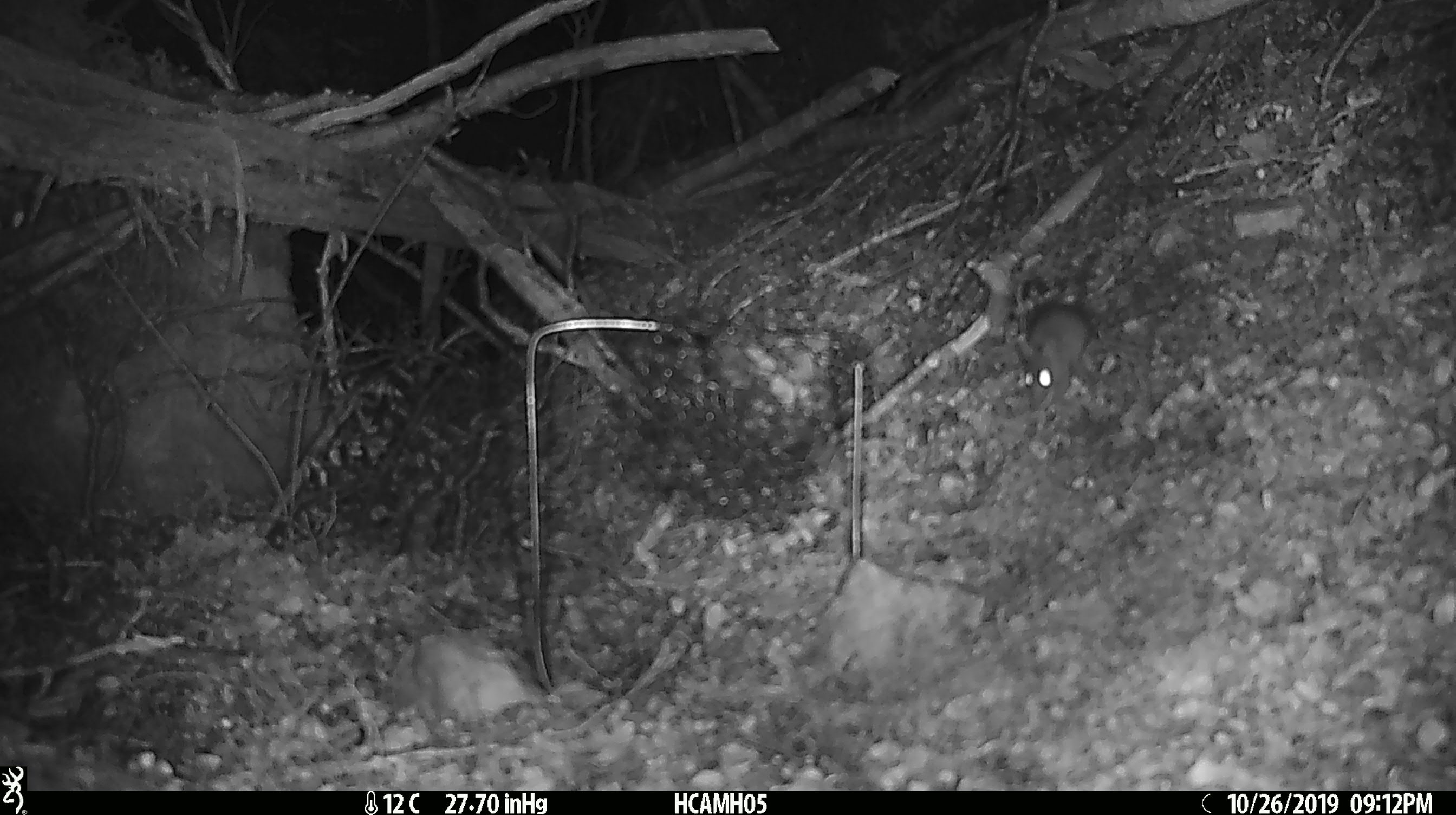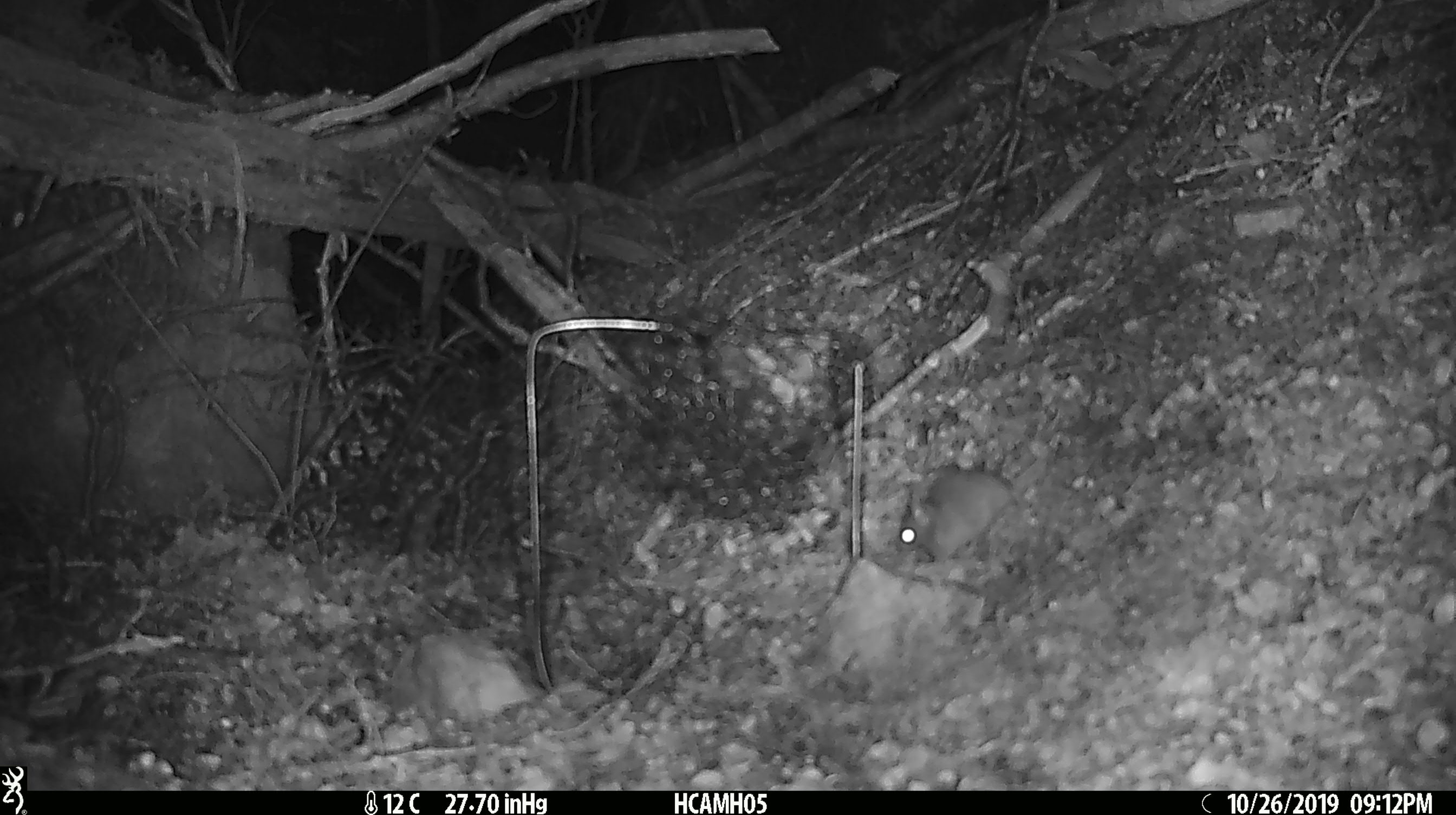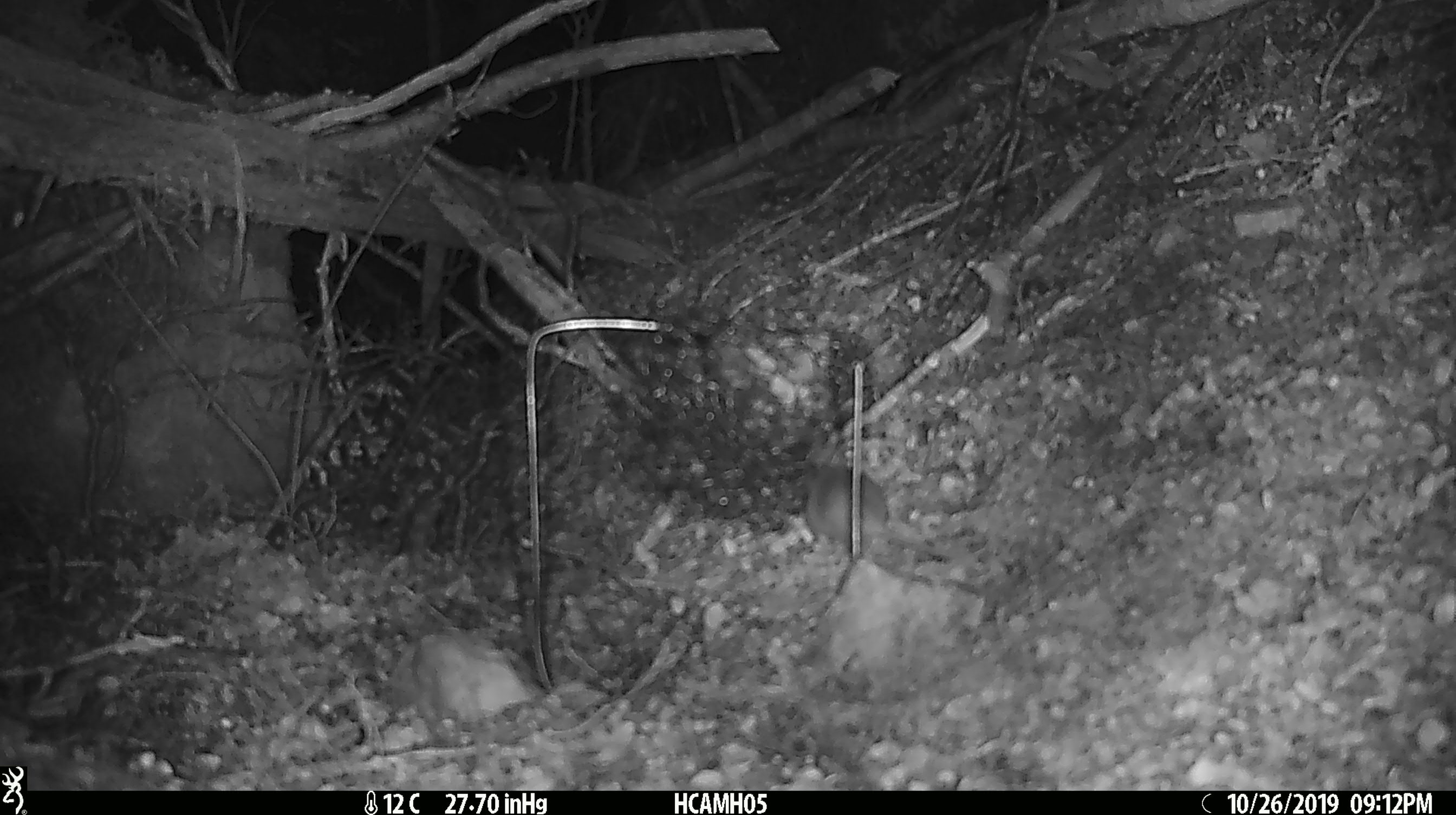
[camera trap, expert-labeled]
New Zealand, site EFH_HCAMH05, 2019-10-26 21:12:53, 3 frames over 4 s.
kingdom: Animalia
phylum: Chordata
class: Mammalia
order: Rodentia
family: Muridae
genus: Mus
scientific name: Mus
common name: mouse